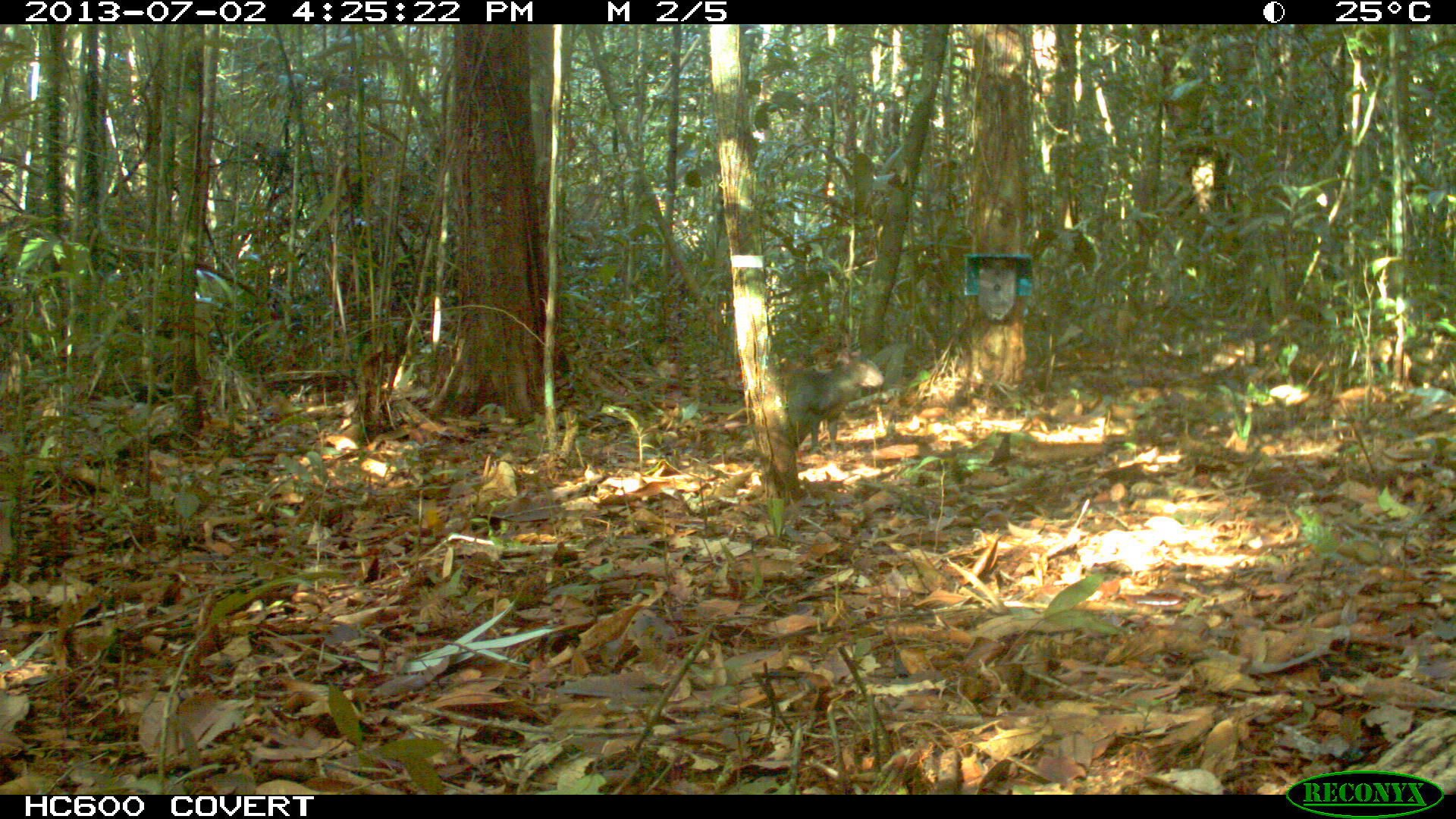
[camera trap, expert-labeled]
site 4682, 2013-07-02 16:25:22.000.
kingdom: Animalia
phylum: Chordata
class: Mammalia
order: Rodentia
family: Dasyproctidae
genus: Dasyprocta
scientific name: Dasyprocta leporina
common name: red-rumped agouti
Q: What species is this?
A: Dasyprocta leporina (red-rumped agouti).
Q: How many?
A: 2.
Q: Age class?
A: Adult.